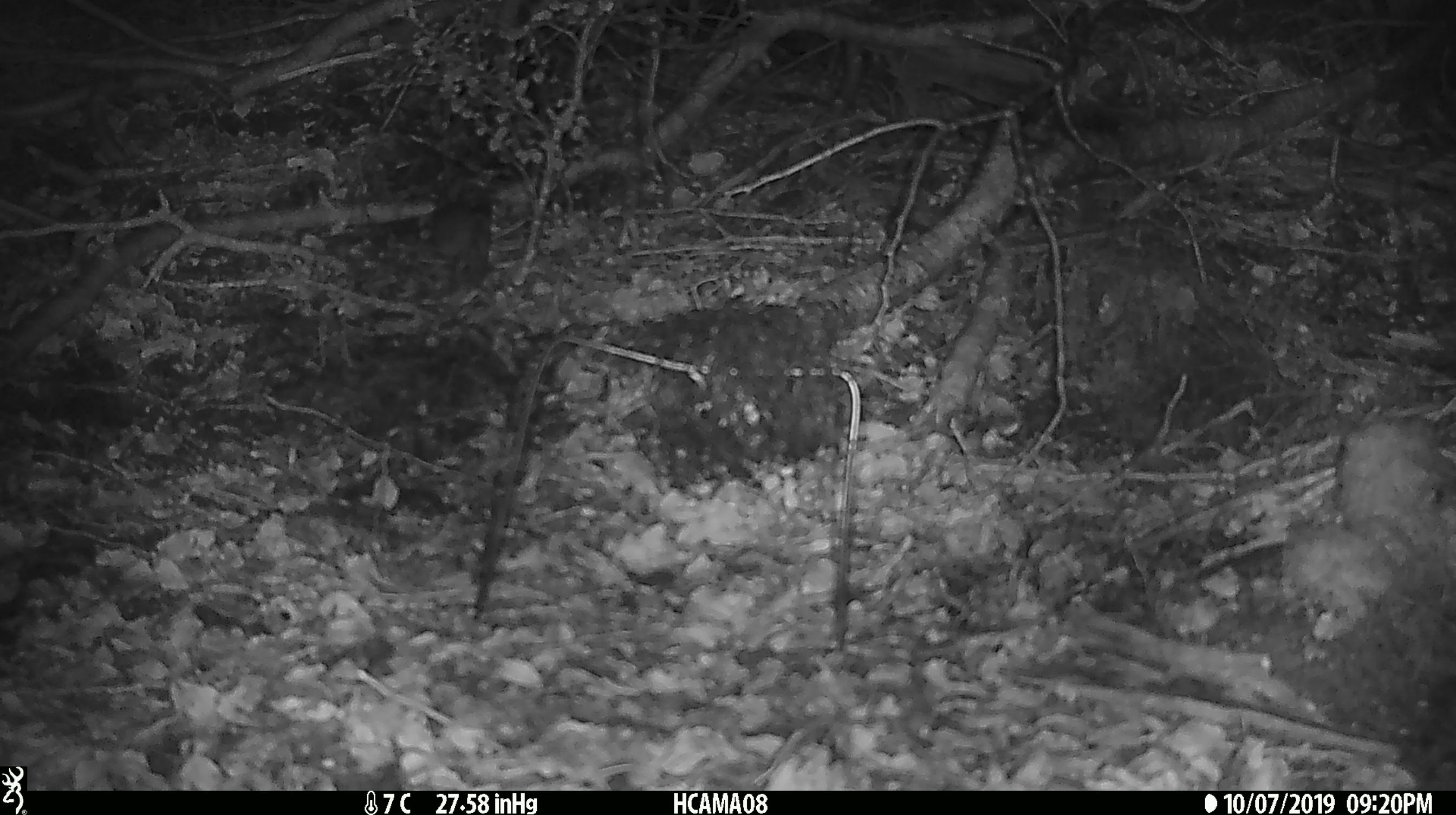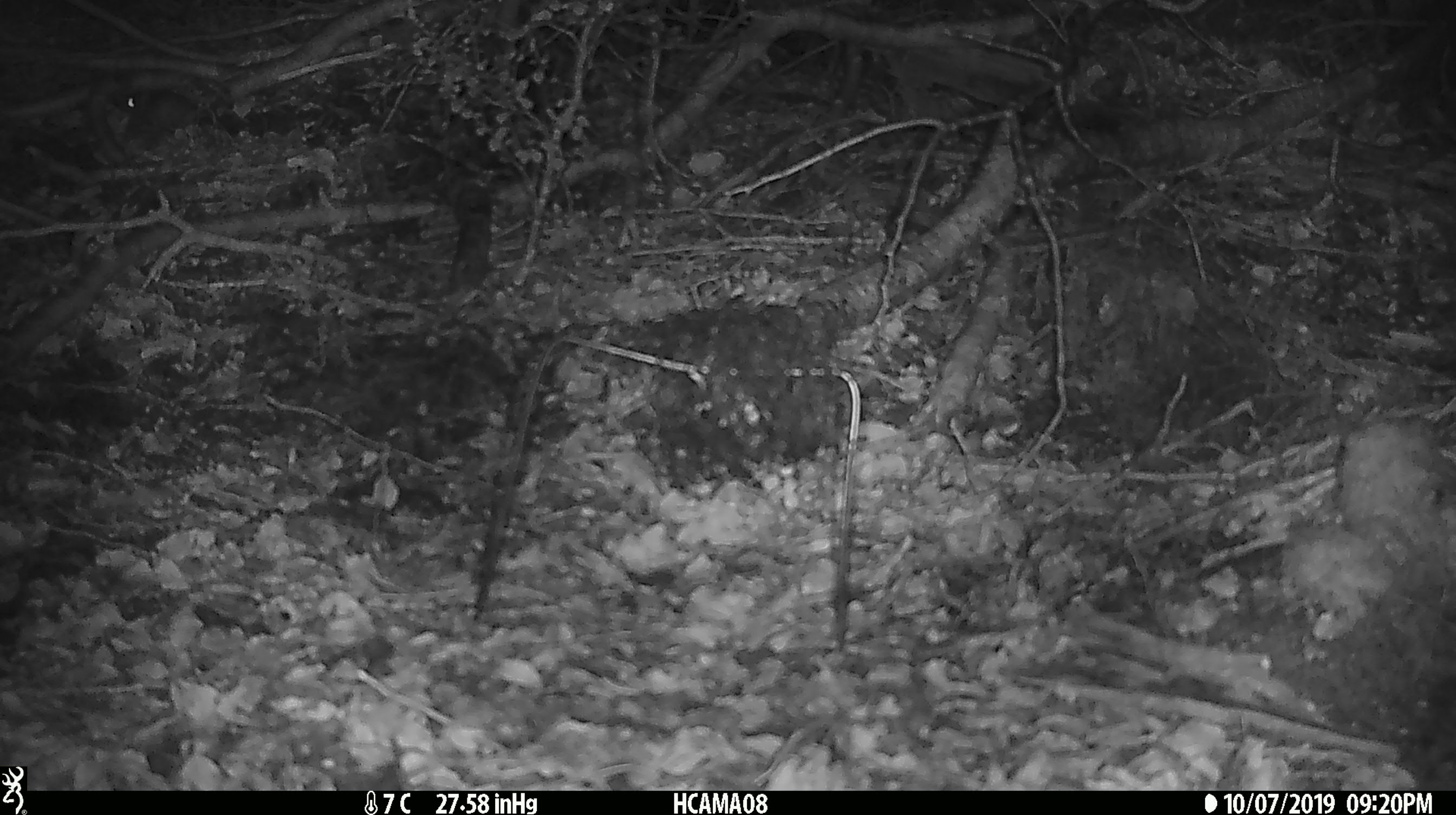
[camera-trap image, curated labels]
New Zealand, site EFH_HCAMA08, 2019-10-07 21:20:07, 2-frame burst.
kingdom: Animalia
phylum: Chordata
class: Mammalia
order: Rodentia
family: Muridae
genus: Mus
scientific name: Mus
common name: mouse